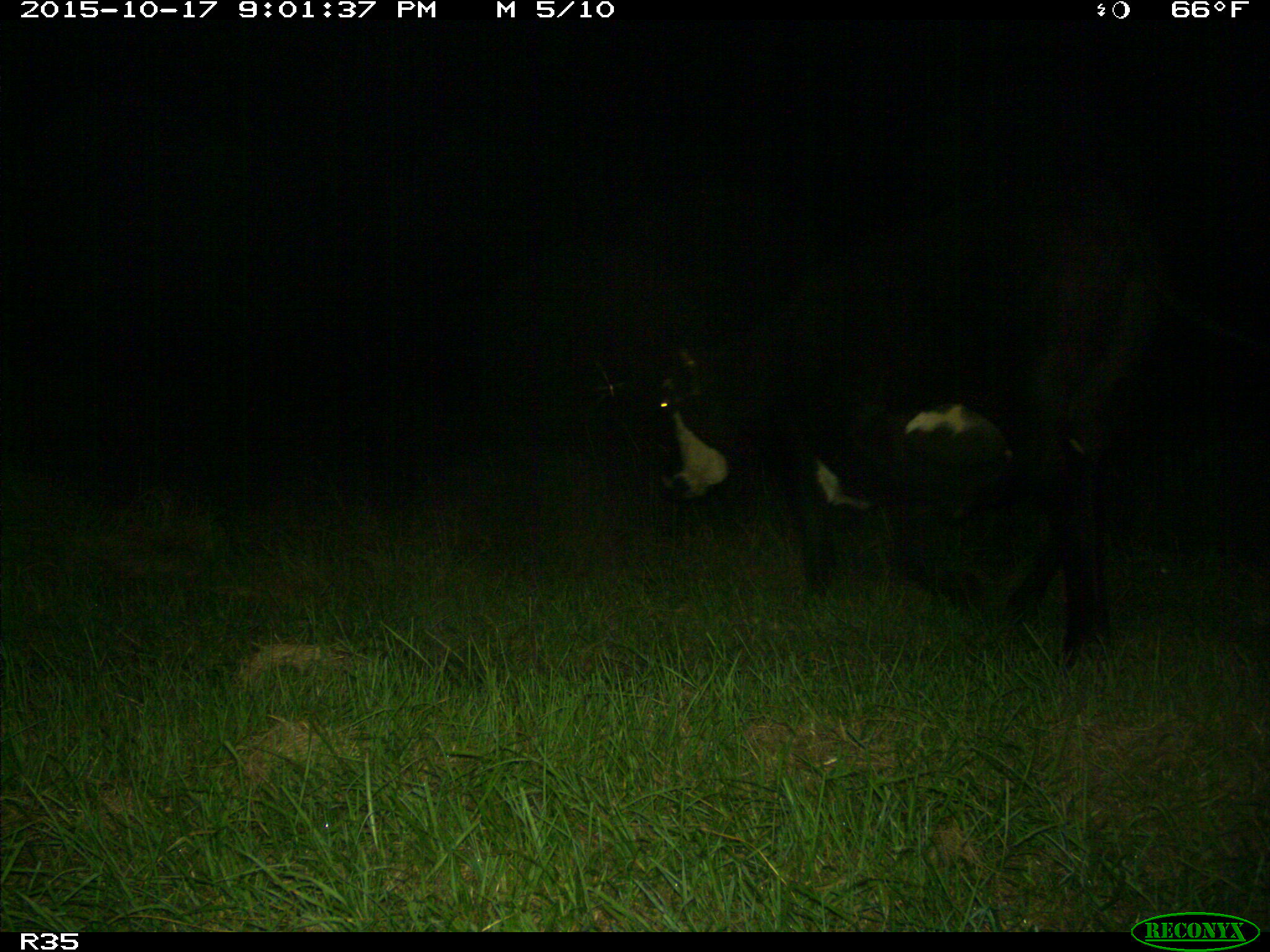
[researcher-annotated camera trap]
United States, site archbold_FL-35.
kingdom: Animalia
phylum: Chordata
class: Mammalia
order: Artiodactyla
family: Bovidae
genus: Bos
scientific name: Bos taurus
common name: domestic cow